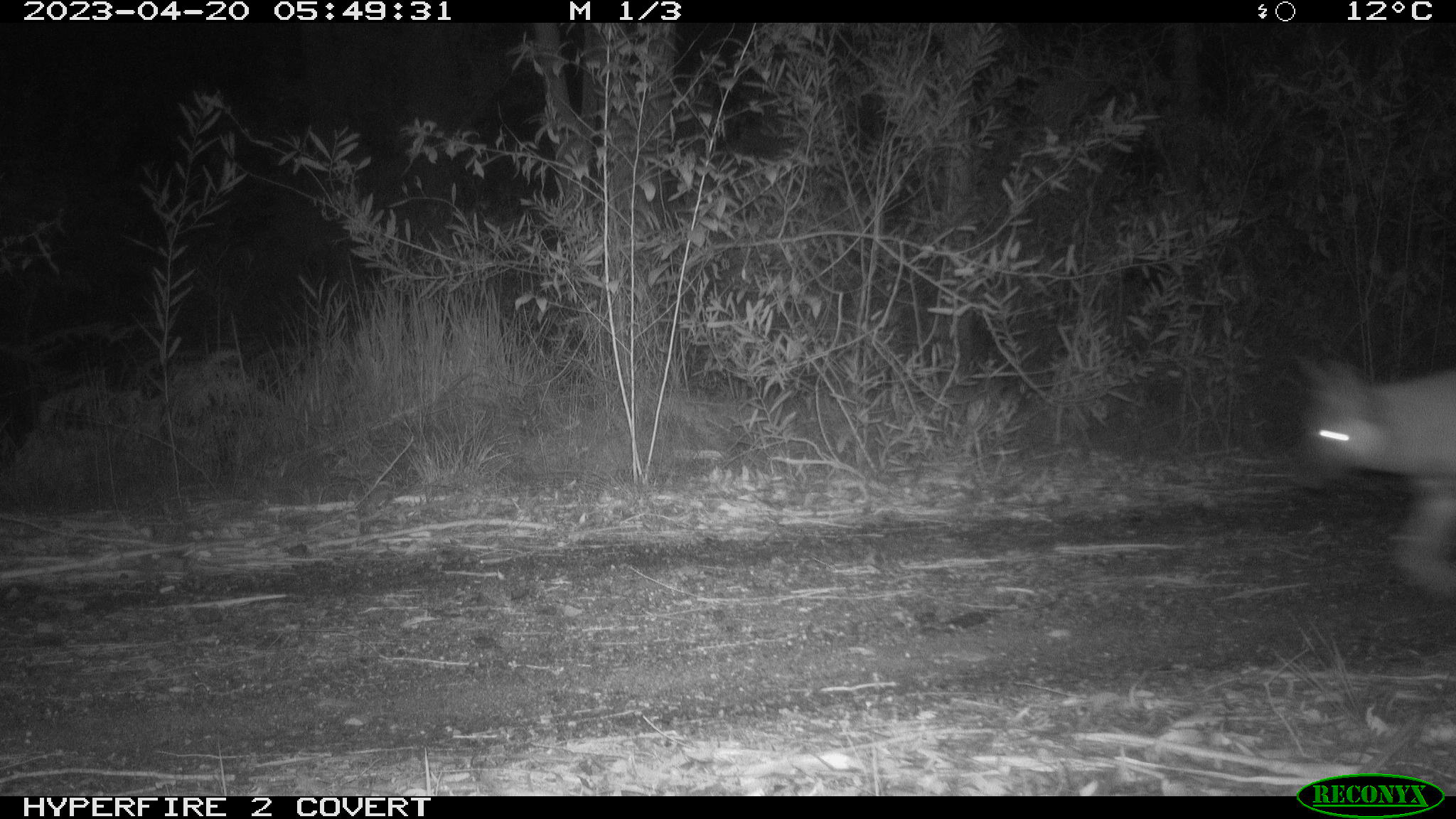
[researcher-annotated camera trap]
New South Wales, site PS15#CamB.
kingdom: Animalia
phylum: Chordata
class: Mammalia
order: Carnivora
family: Canidae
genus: Canis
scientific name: Canis familiaris dingo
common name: dingo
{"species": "dingo (Canis familiaris dingo)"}